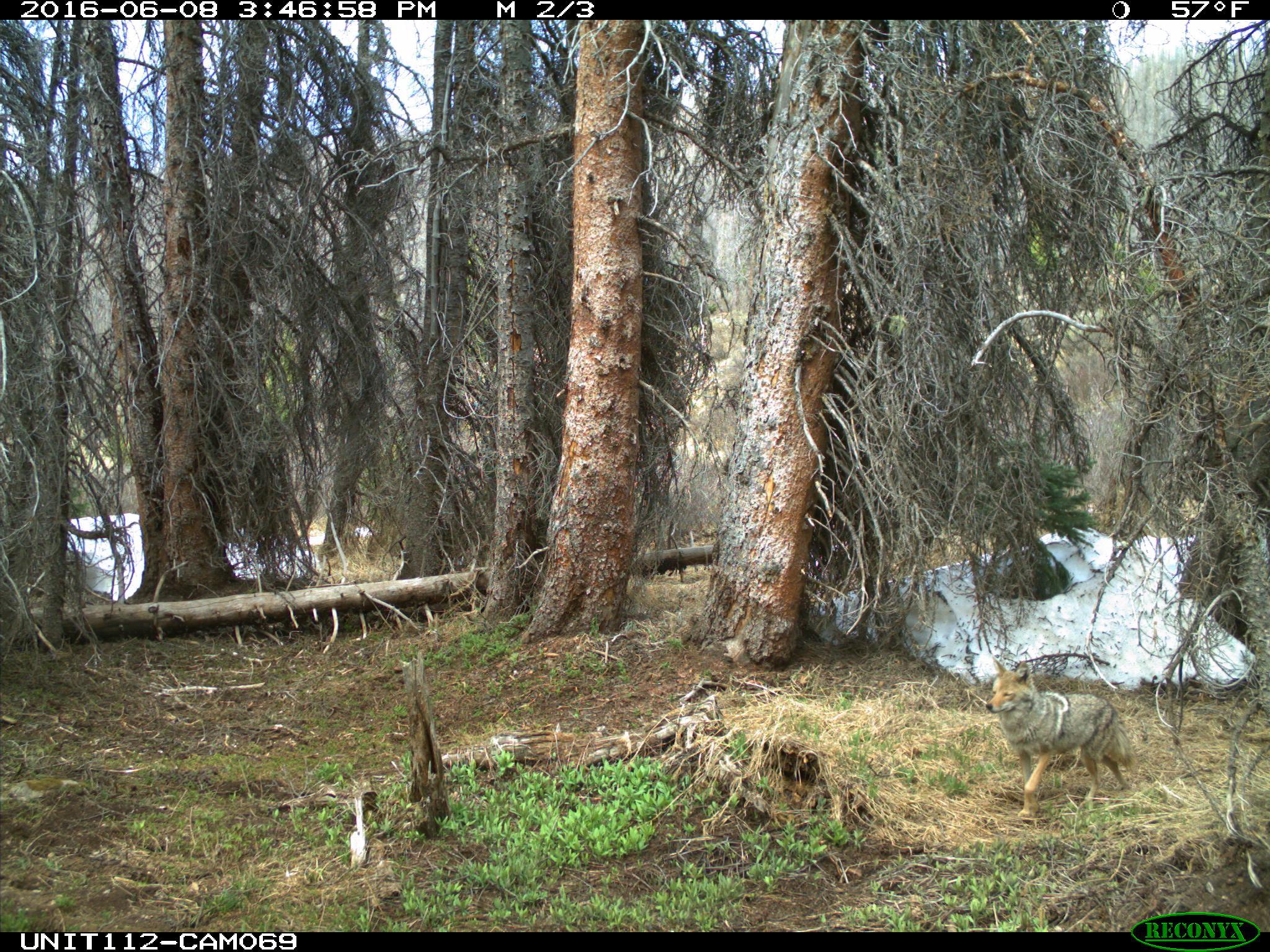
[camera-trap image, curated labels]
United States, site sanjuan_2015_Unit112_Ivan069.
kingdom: Animalia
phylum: Chordata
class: Mammalia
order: Carnivora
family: Canidae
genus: Canis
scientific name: Canis latrans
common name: coyote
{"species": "Canis latrans (coyote)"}